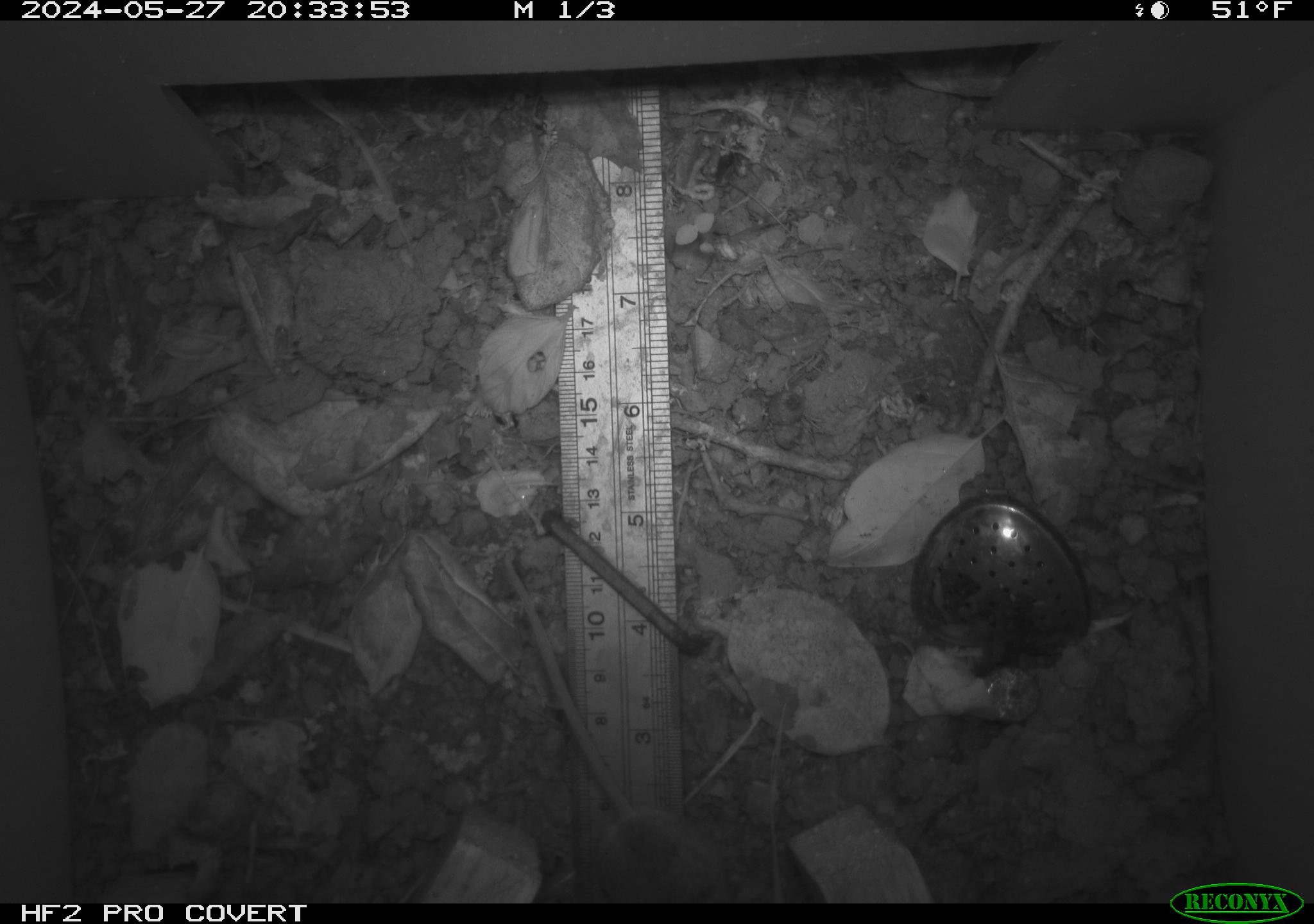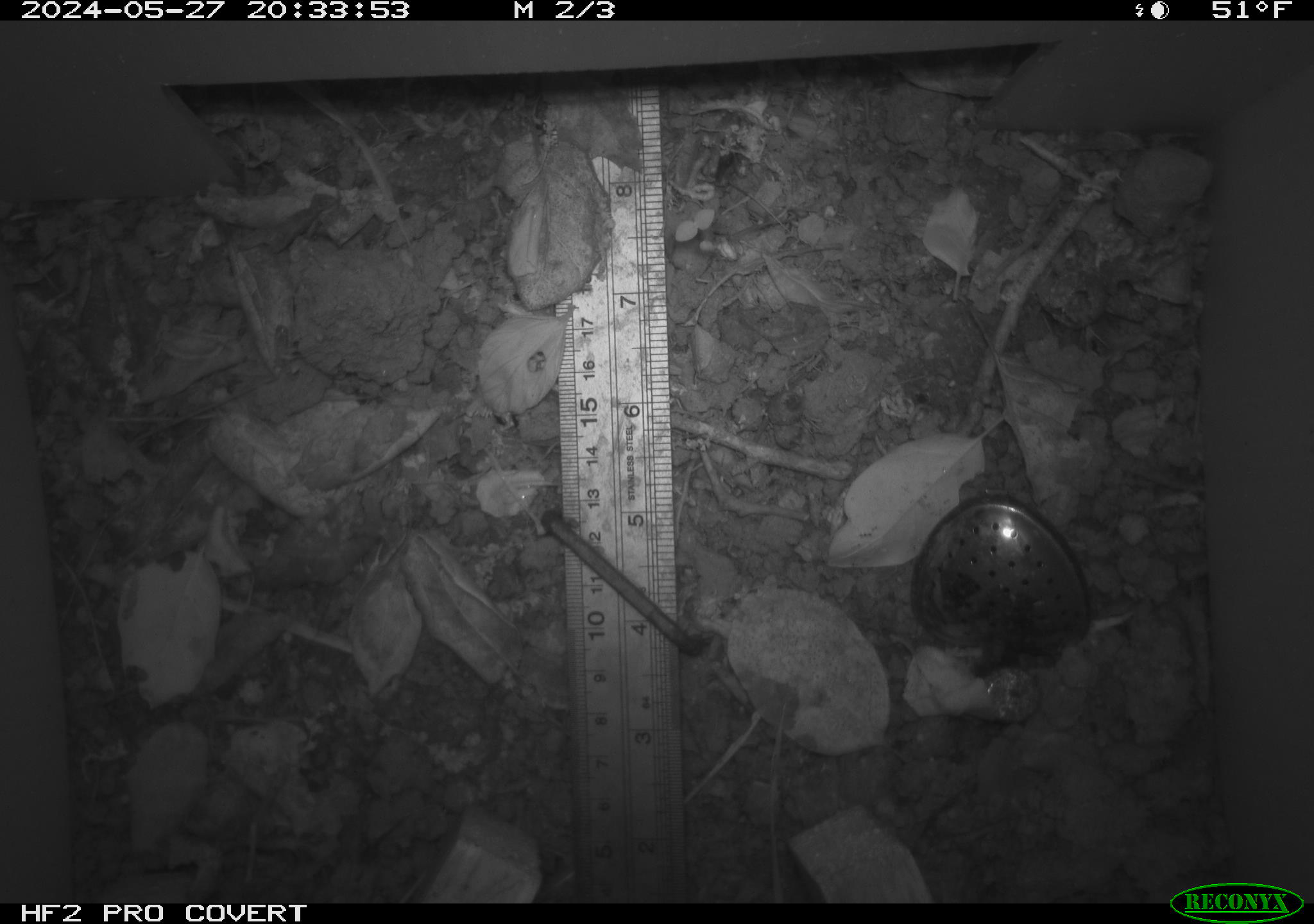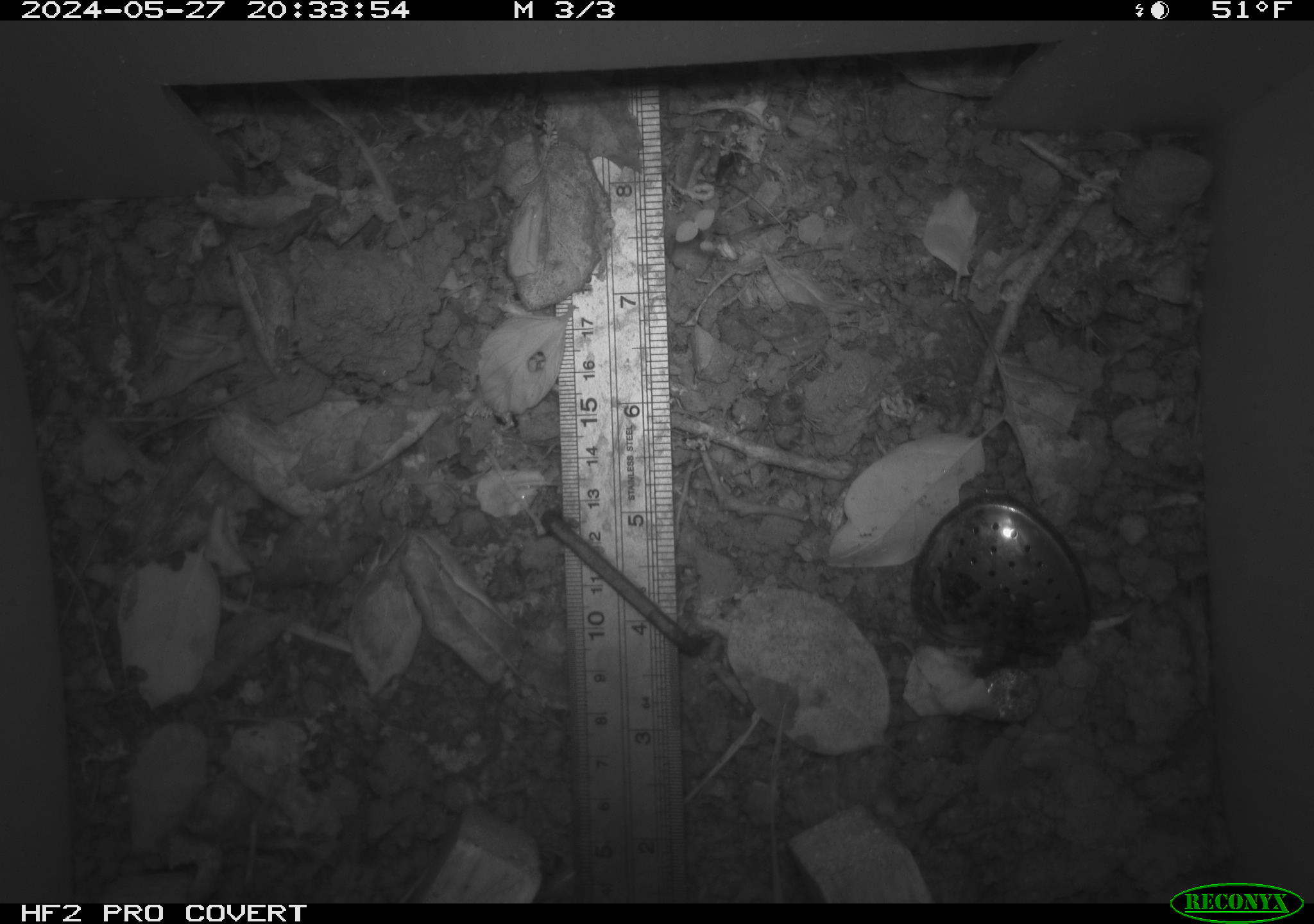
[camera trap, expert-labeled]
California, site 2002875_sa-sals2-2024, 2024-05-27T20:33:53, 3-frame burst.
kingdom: Animalia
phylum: Chordata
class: Mammalia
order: Rodentia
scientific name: Rodentia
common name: rodent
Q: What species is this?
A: Rodent (Rodentia).